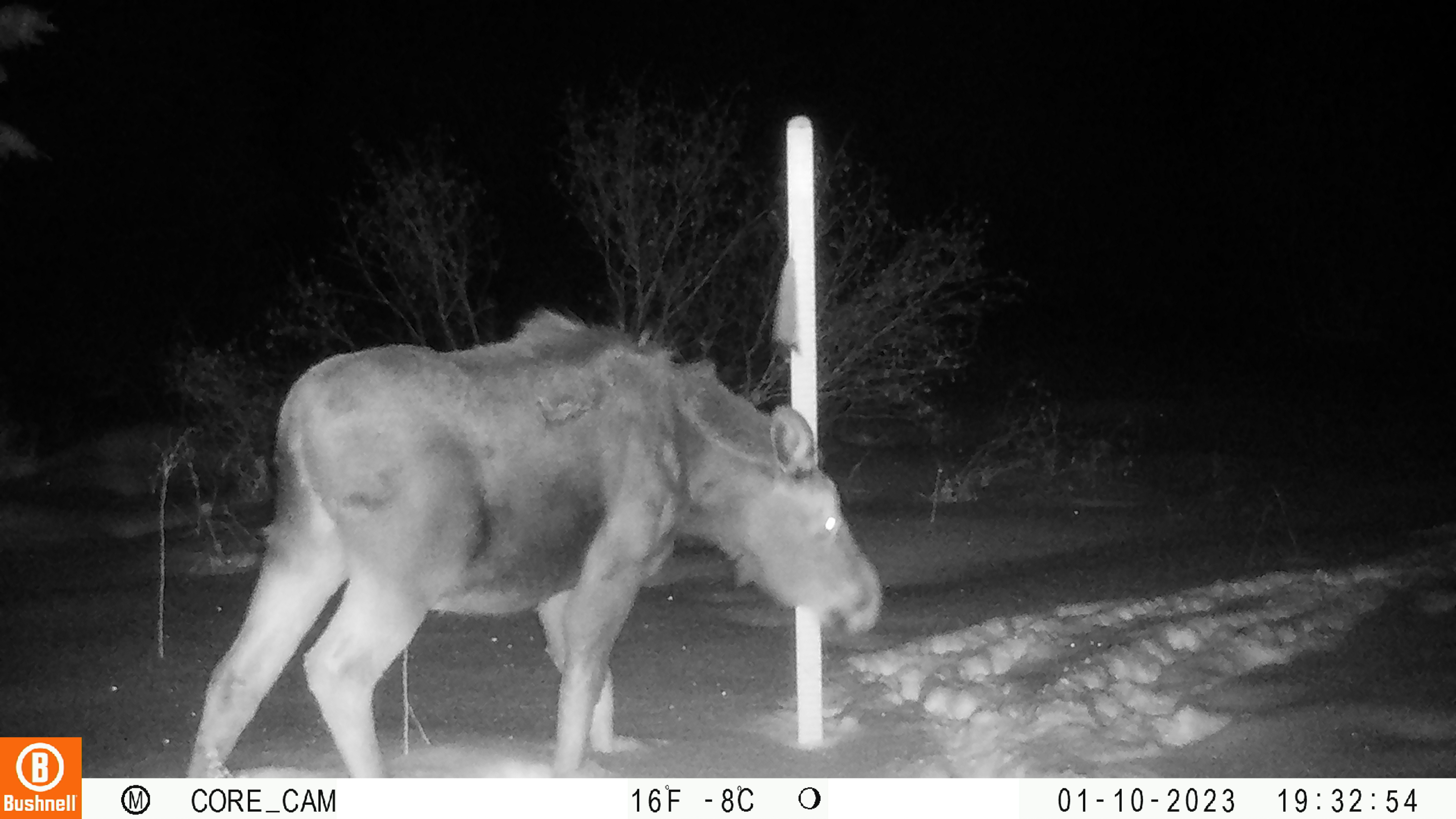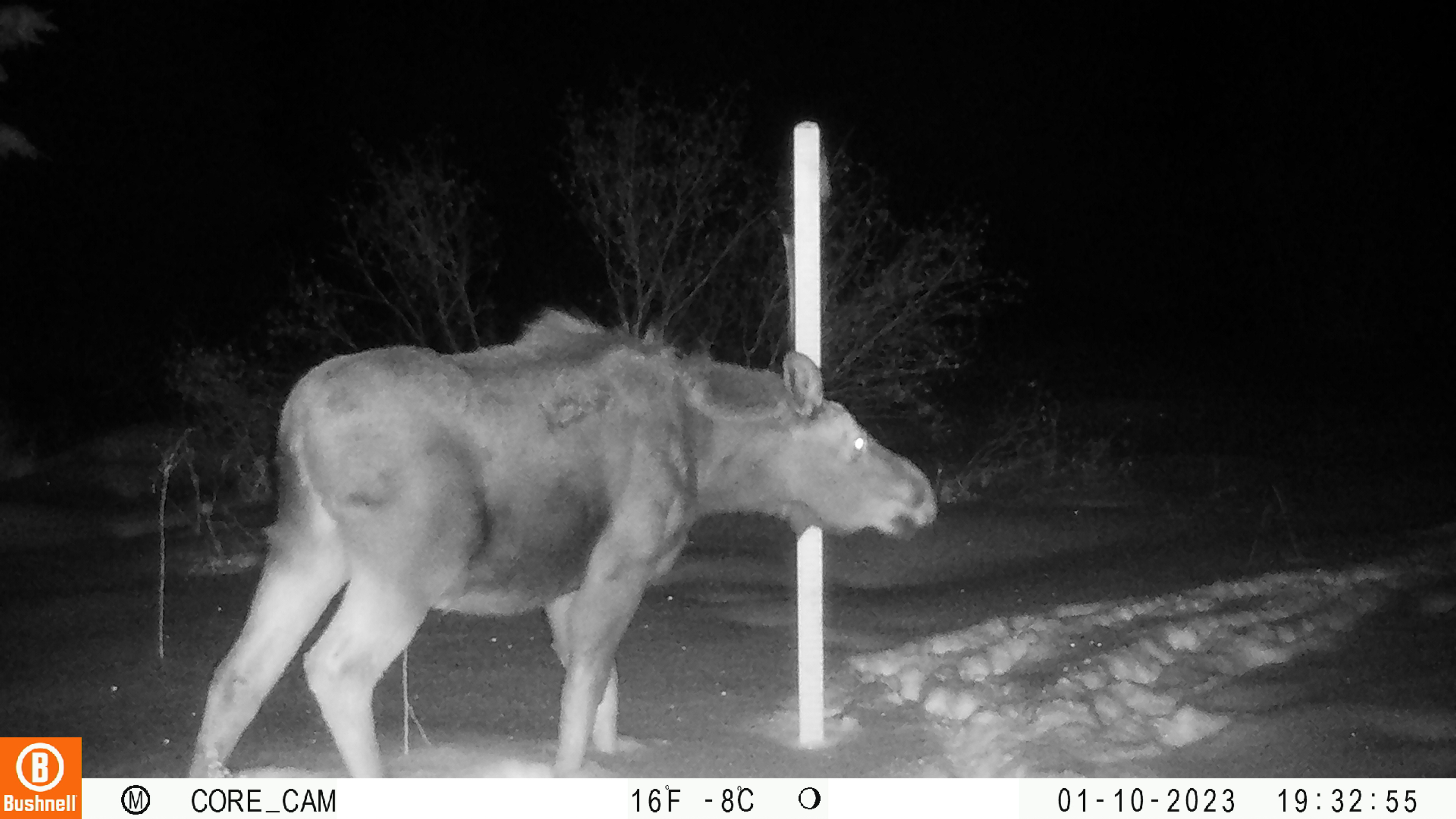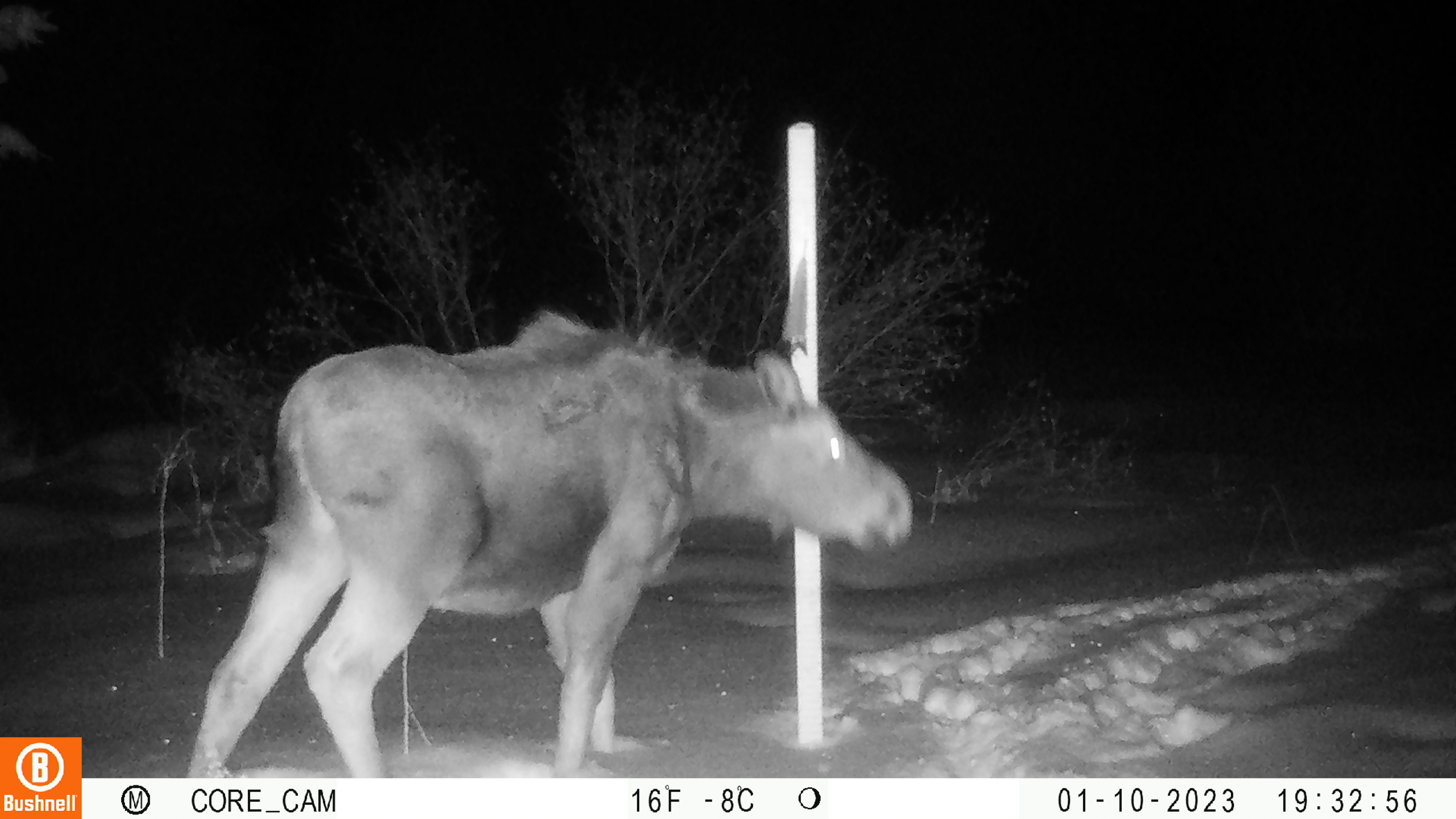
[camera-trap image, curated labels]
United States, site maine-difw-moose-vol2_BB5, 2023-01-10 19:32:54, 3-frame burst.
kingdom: Animalia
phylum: Chordata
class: Mammalia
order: Artiodactyla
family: Cervidae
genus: Alces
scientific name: Alces alces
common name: moose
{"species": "moose (Alces alces)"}